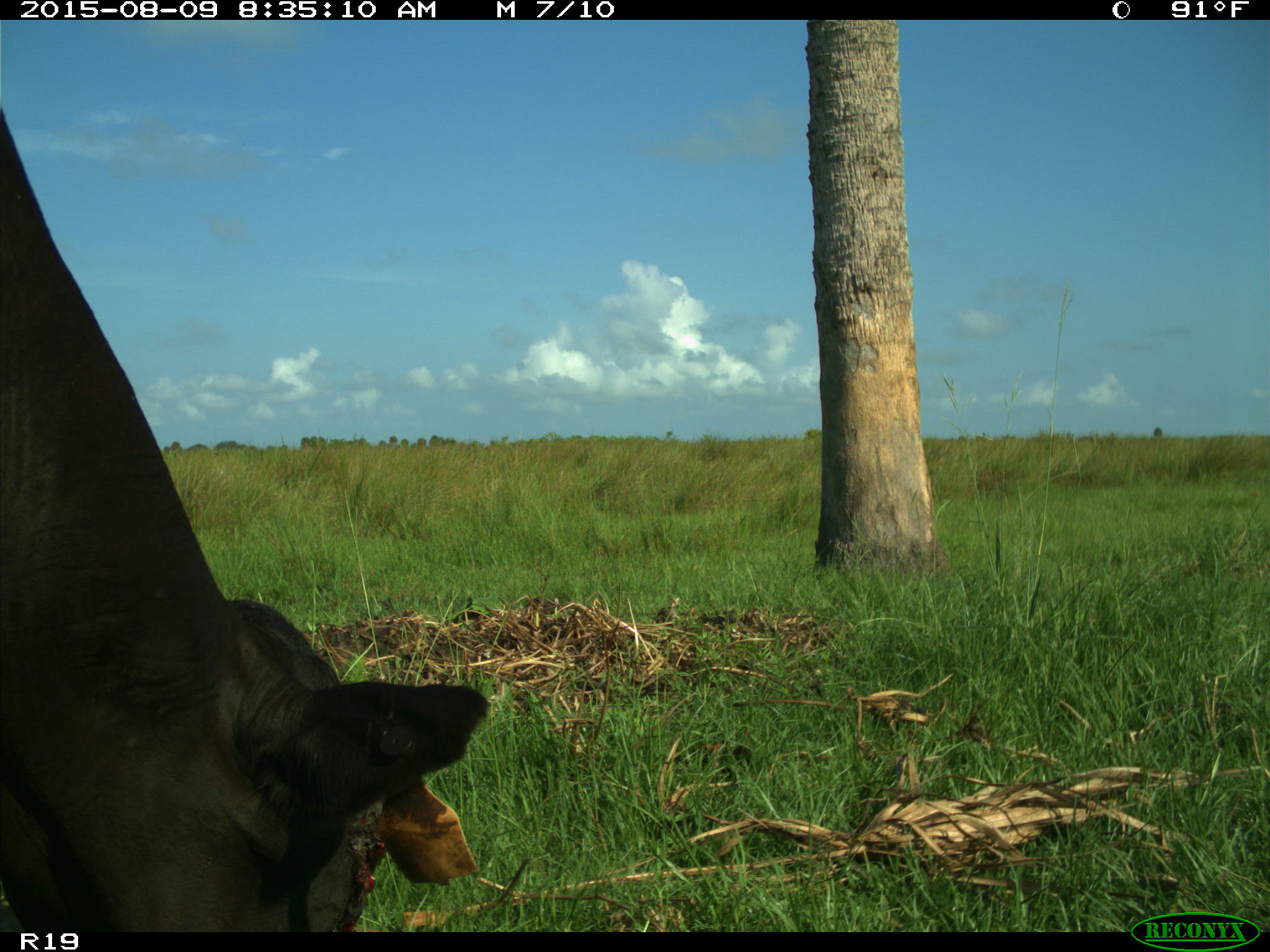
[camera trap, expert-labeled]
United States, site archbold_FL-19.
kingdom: Animalia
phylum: Chordata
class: Mammalia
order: Artiodactyla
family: Bovidae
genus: Bos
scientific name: Bos taurus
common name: domestic cow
Bos taurus (domestic cow).